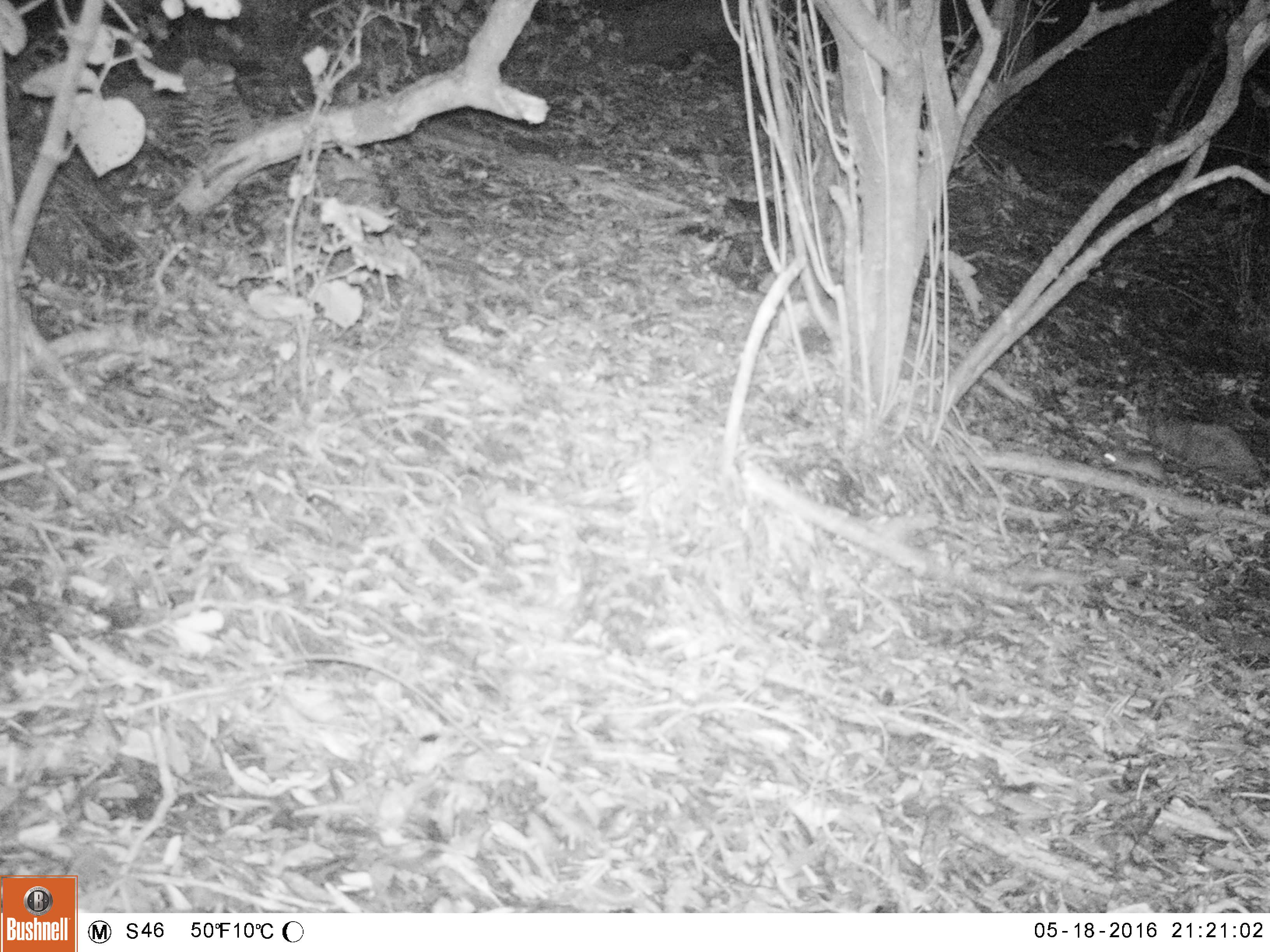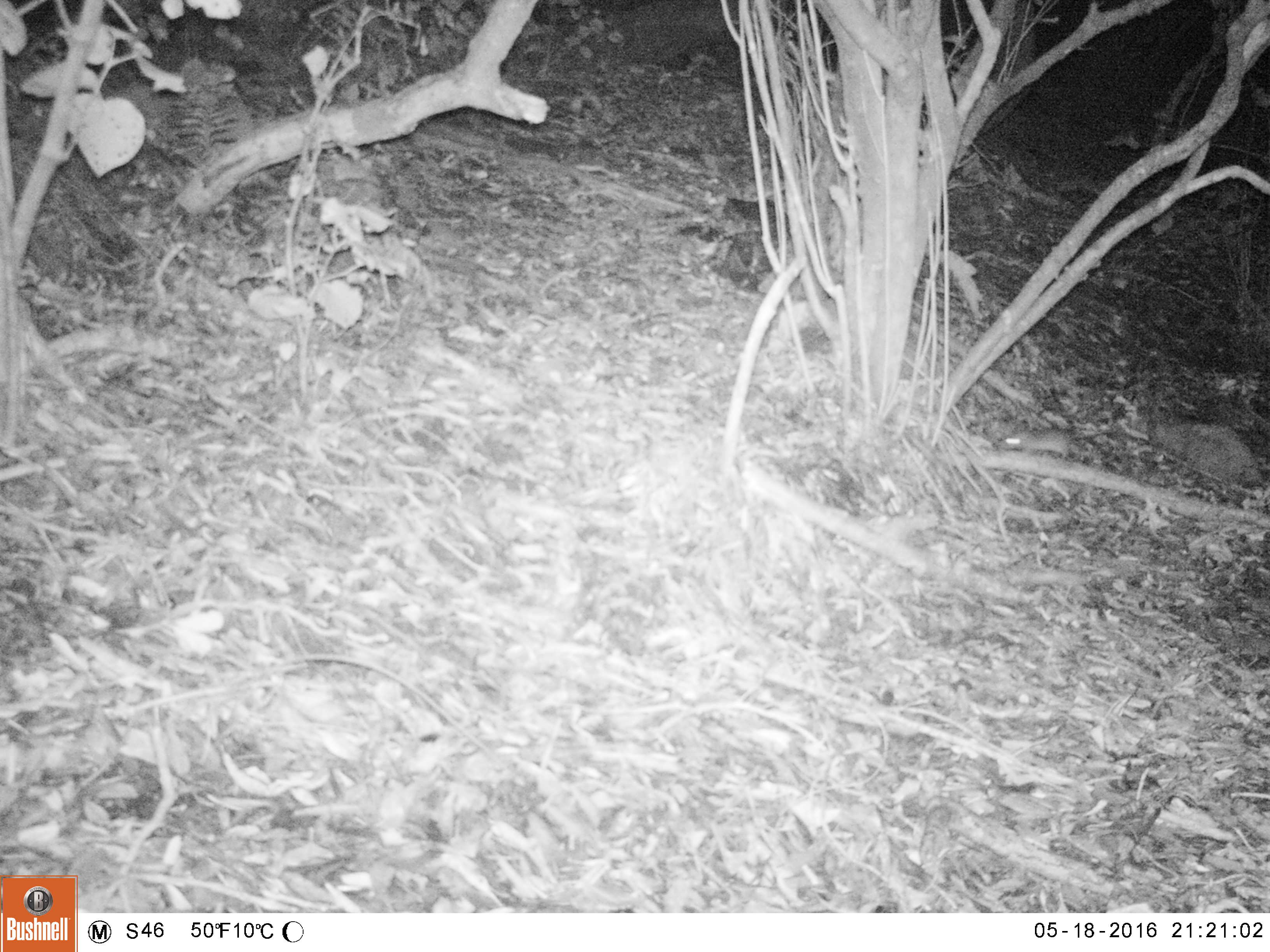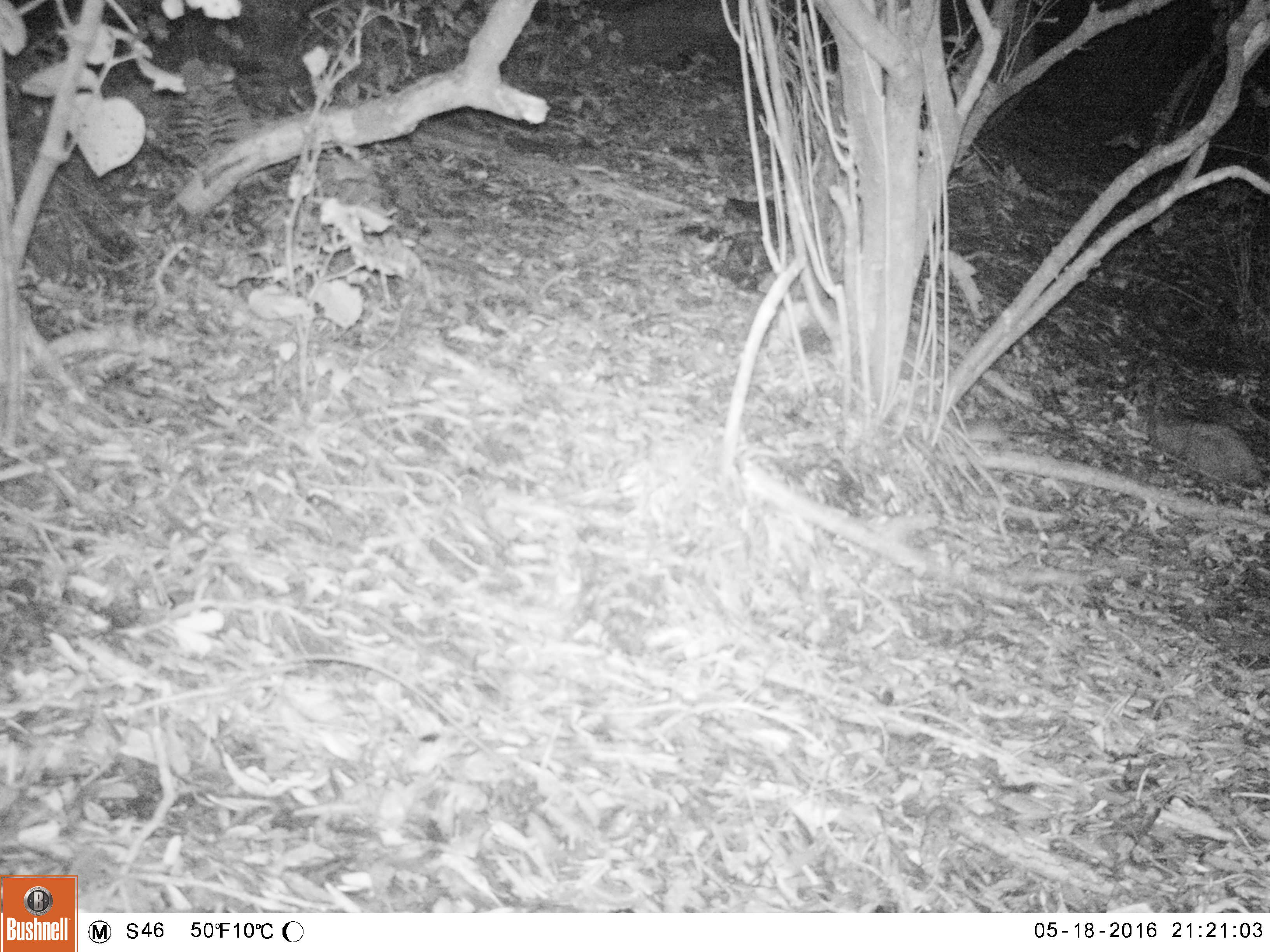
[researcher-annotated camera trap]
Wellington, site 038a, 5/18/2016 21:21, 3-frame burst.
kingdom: Animalia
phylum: Chordata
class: Mammalia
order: Rodentia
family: Muridae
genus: Rattus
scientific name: Rattus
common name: rat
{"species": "rat (Rattus)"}